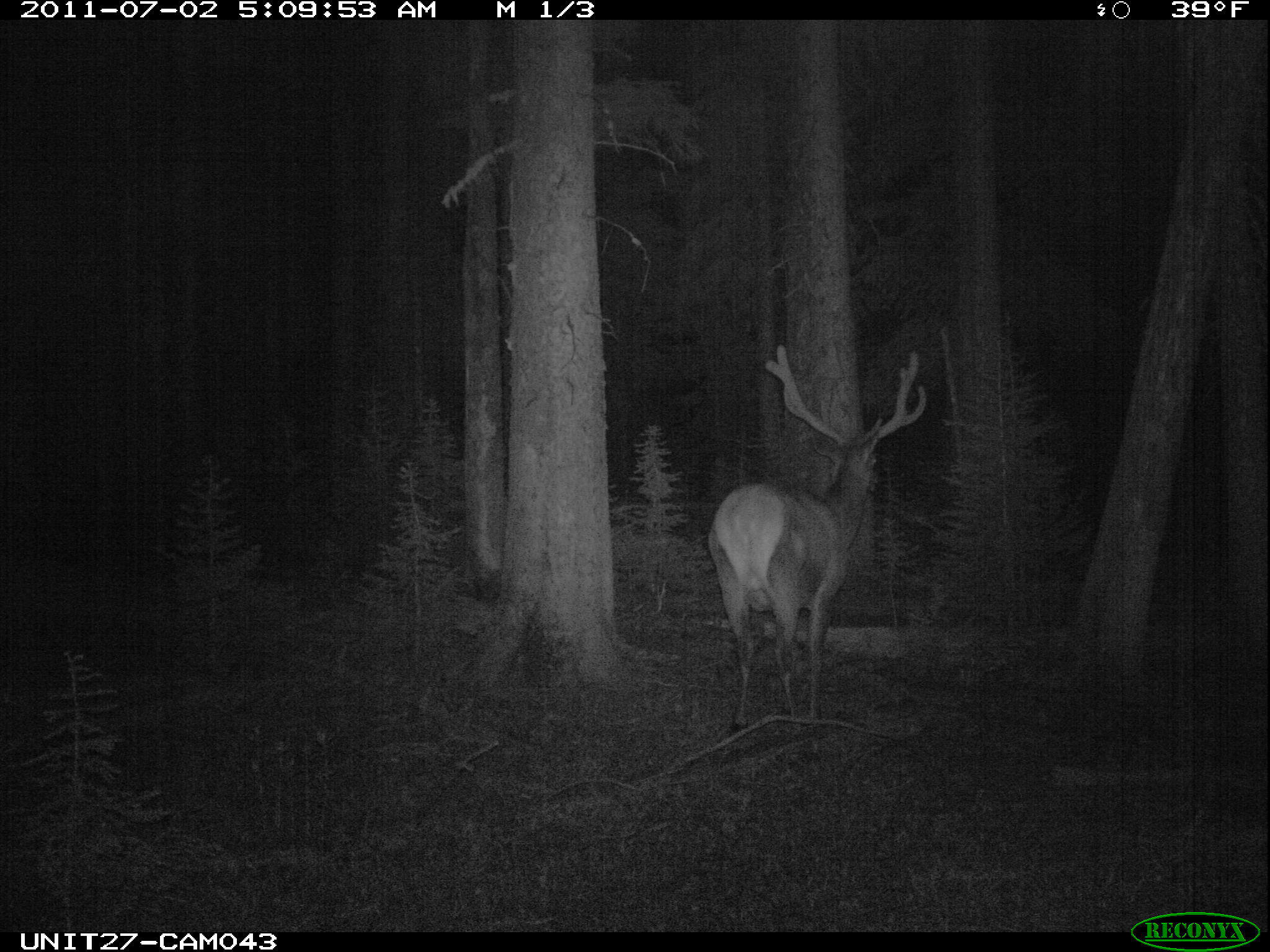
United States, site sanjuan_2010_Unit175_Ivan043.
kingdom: Animalia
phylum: Chordata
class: Mammalia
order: Artiodactyla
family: Cervidae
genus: Cervus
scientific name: Cervus elaphus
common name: red deer